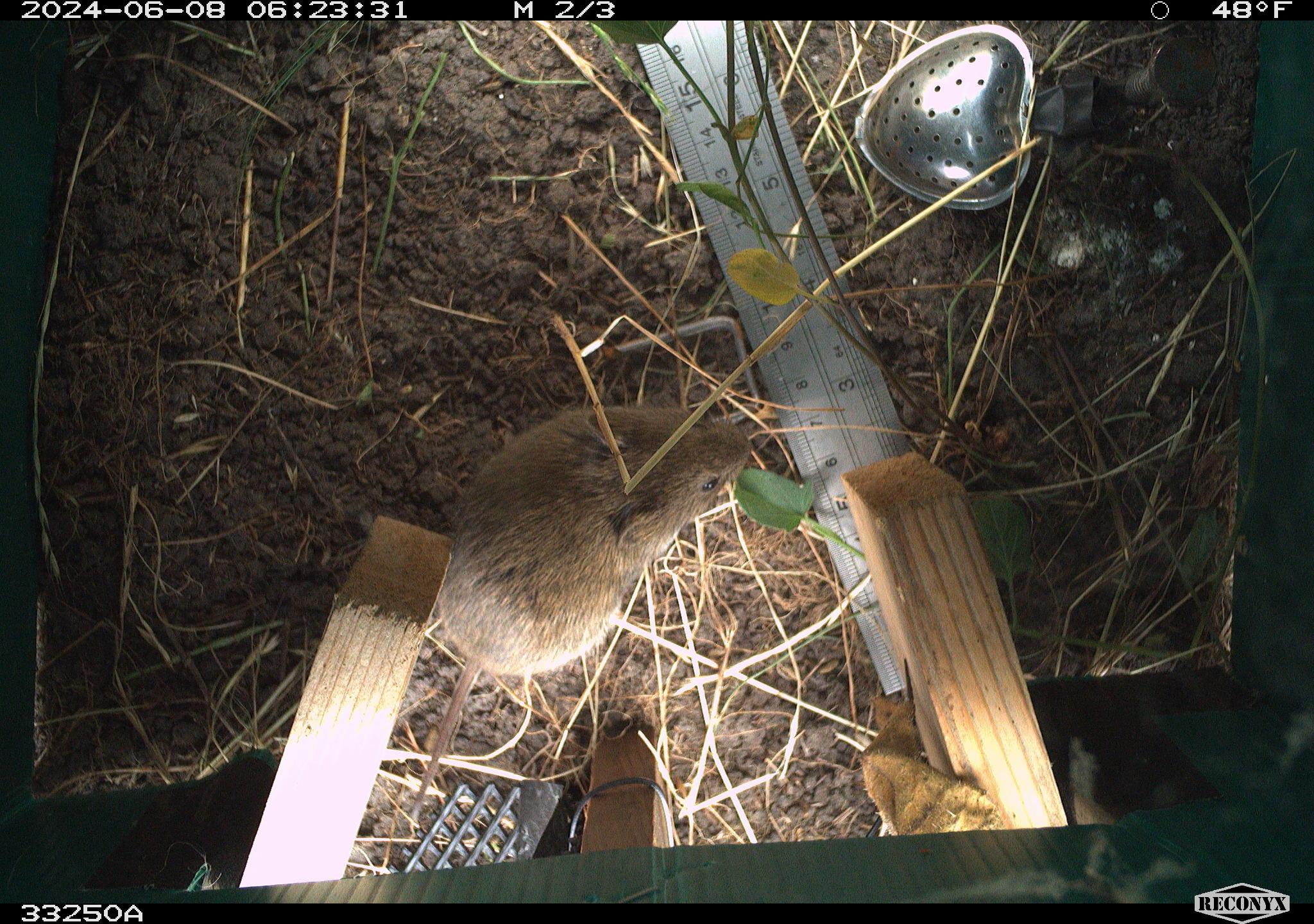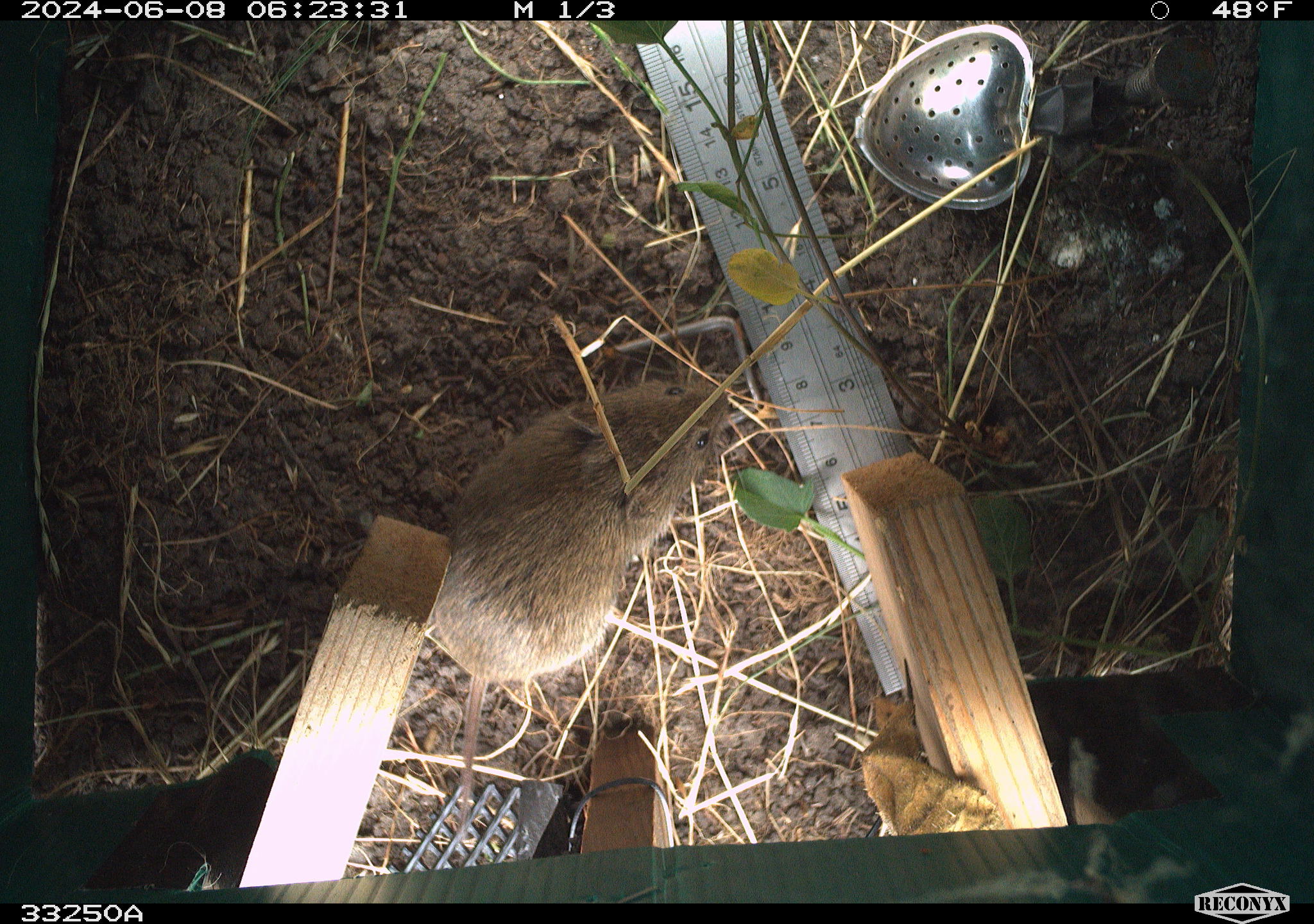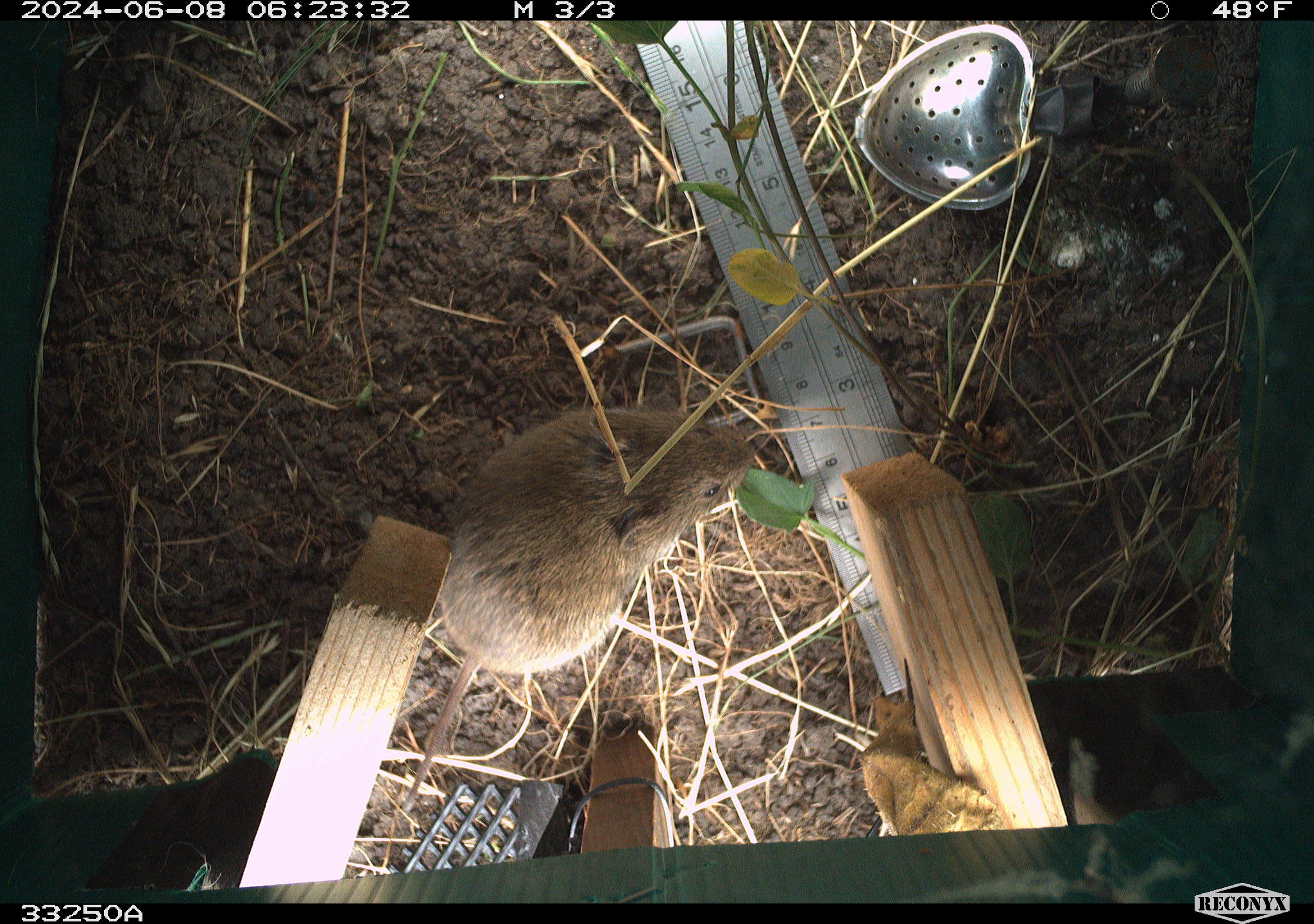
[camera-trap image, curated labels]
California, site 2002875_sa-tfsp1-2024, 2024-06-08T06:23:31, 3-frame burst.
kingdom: Animalia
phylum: Chordata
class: Mammalia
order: Rodentia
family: Cricetidae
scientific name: Arvicolinae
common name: voles, lemmings, and muskrats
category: arvicolinae subfamily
Arvicolinae subfamily (voles, lemmings, and muskrats) (Arvicolinae).